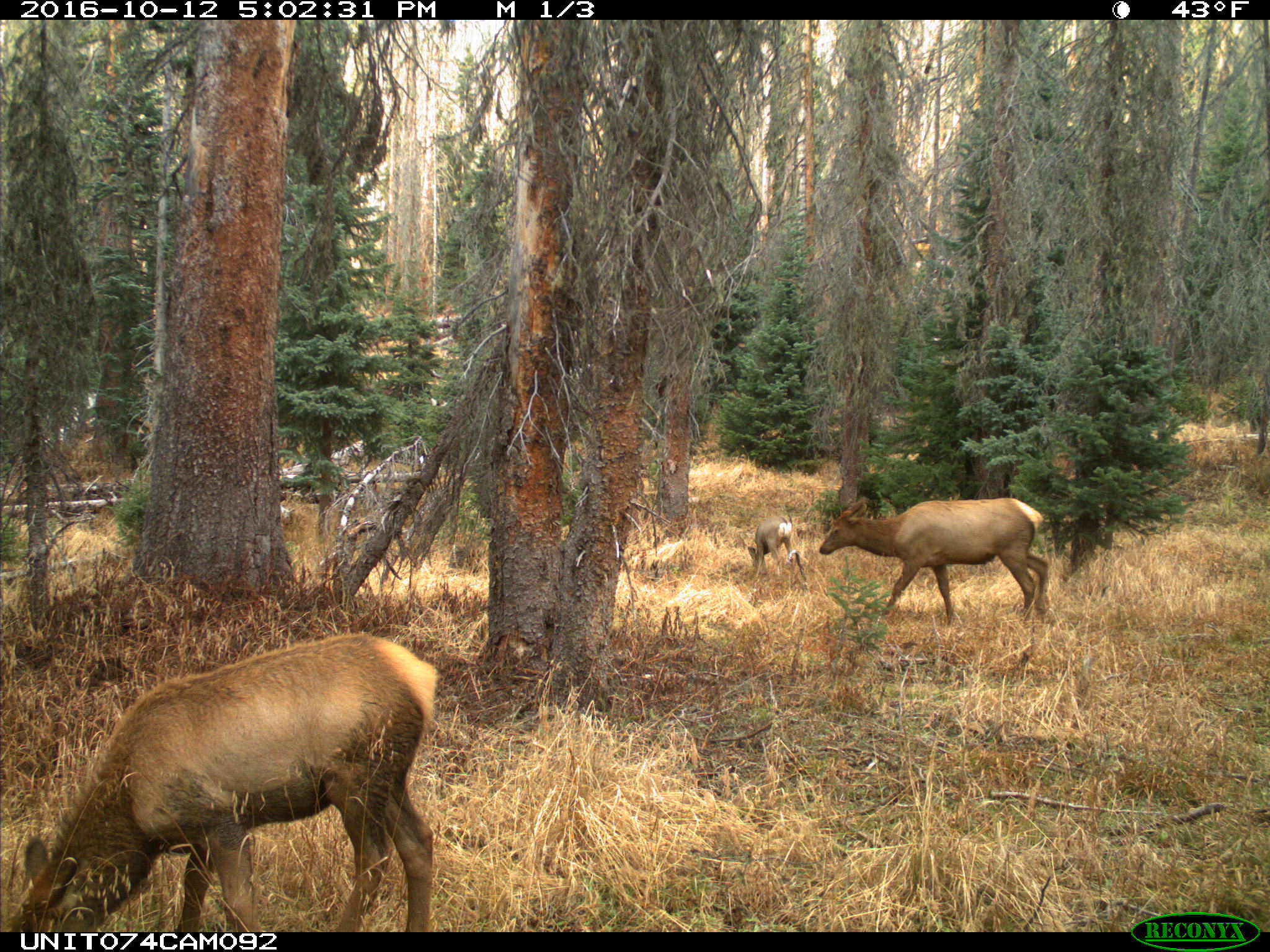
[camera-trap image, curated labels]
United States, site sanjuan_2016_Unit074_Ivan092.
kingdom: Animalia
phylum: Chordata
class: Mammalia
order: Artiodactyla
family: Cervidae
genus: Odocoileus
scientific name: Odocoileus hemionus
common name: mule deer